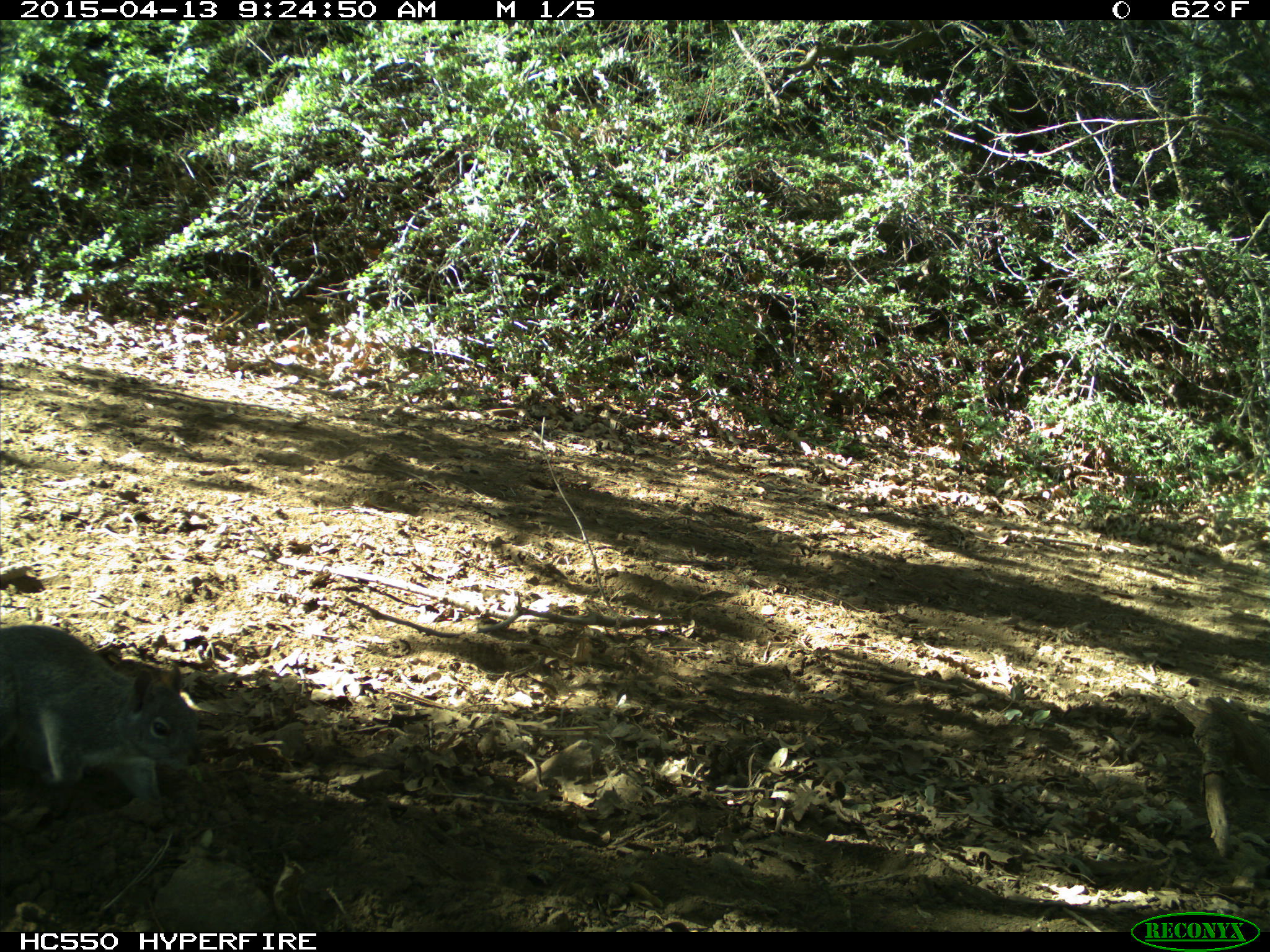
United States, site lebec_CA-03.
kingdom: Animalia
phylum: Chordata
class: Mammalia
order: Rodentia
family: Sciuridae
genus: Sciurus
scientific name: Sciurus carolinensis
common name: eastern gray squirrel